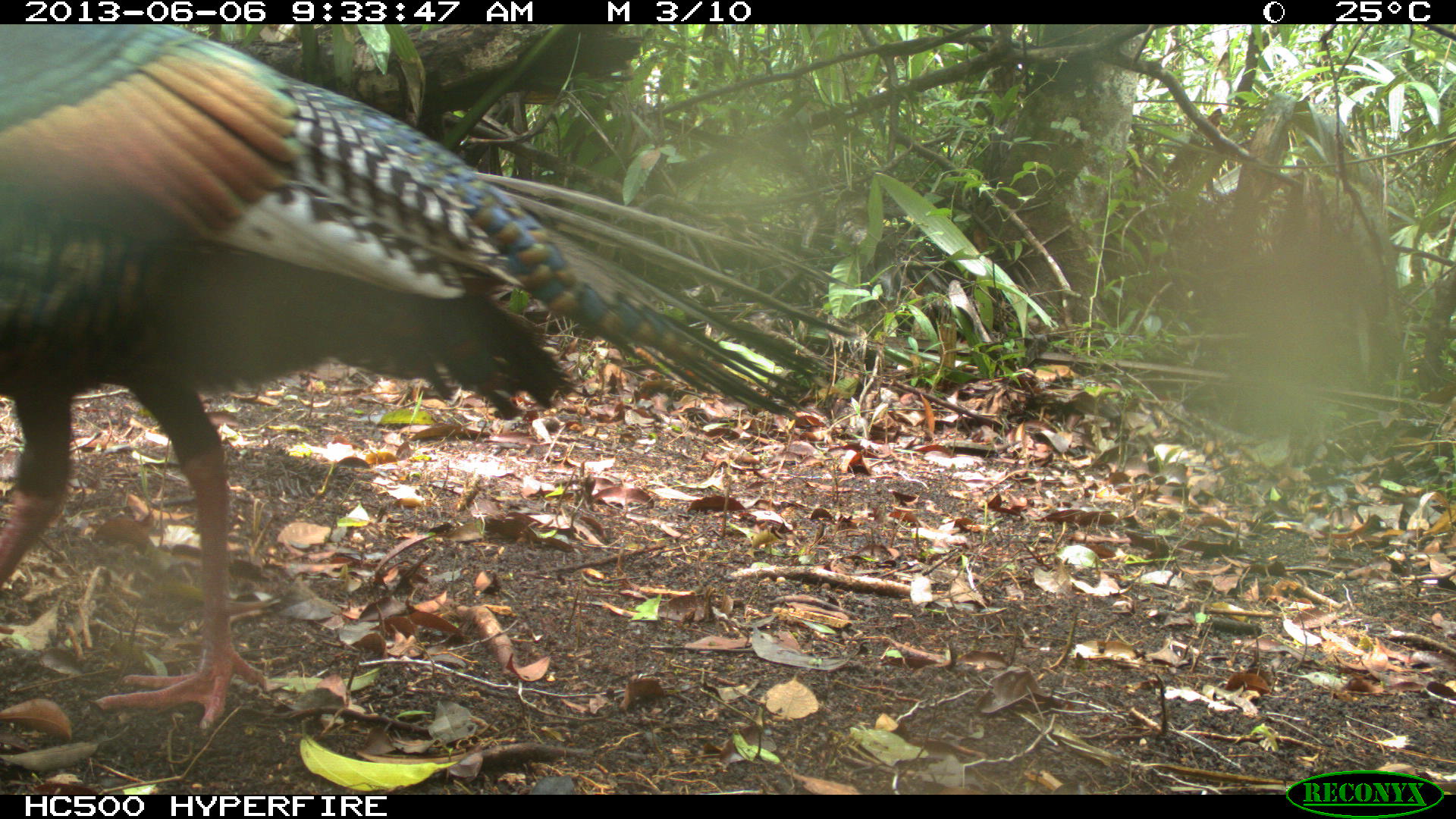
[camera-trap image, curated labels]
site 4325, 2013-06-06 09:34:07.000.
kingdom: Animalia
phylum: Chordata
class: Aves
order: Galliformes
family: Phasianidae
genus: Meleagris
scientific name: Meleagris ocellata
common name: ocellated turkey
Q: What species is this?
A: Meleagris ocellata (ocellated turkey).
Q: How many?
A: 1.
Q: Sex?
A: Male.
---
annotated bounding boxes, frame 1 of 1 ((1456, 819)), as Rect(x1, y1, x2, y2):
meleagris ocellata: Rect(0, 24, 855, 731)